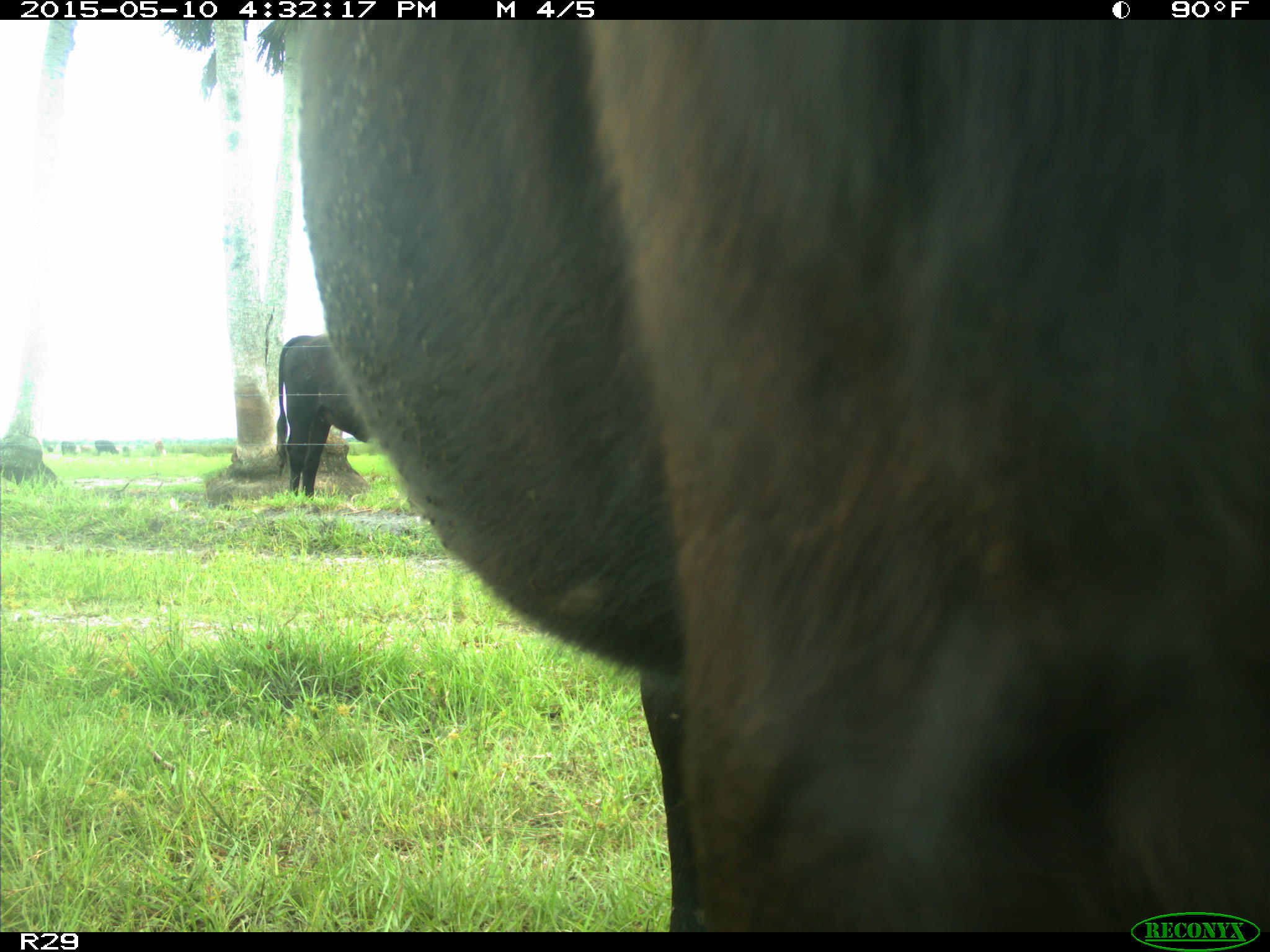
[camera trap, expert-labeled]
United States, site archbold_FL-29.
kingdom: Animalia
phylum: Chordata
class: Mammalia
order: Artiodactyla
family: Bovidae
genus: Bos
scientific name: Bos taurus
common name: domestic cow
Bos taurus (domestic cow).